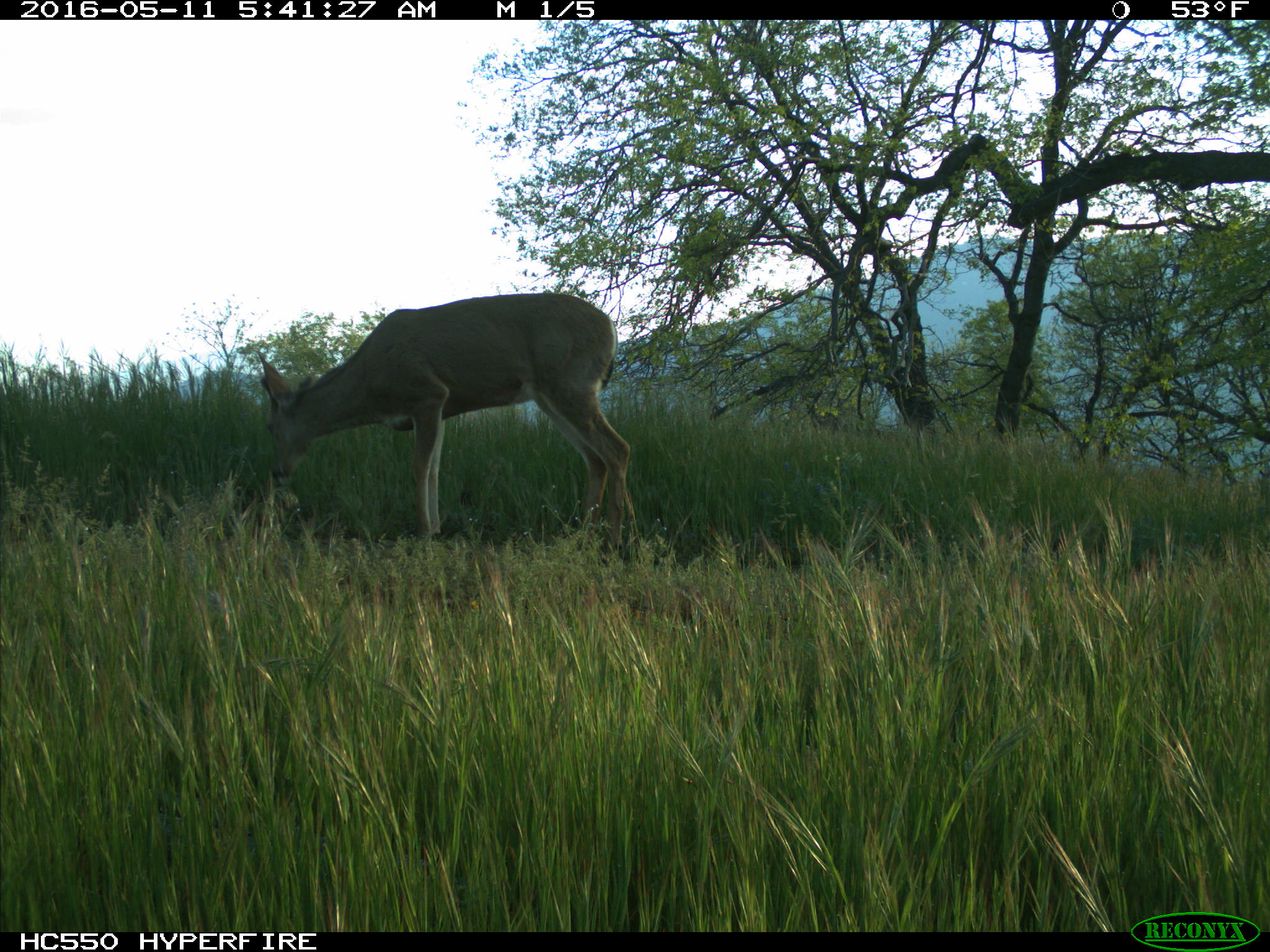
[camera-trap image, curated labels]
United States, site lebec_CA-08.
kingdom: Animalia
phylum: Chordata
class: Mammalia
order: Artiodactyla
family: Cervidae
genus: Odocoileus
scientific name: Odocoileus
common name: deer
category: unidentified deer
Unidentified deer (deer) (Odocoileus).